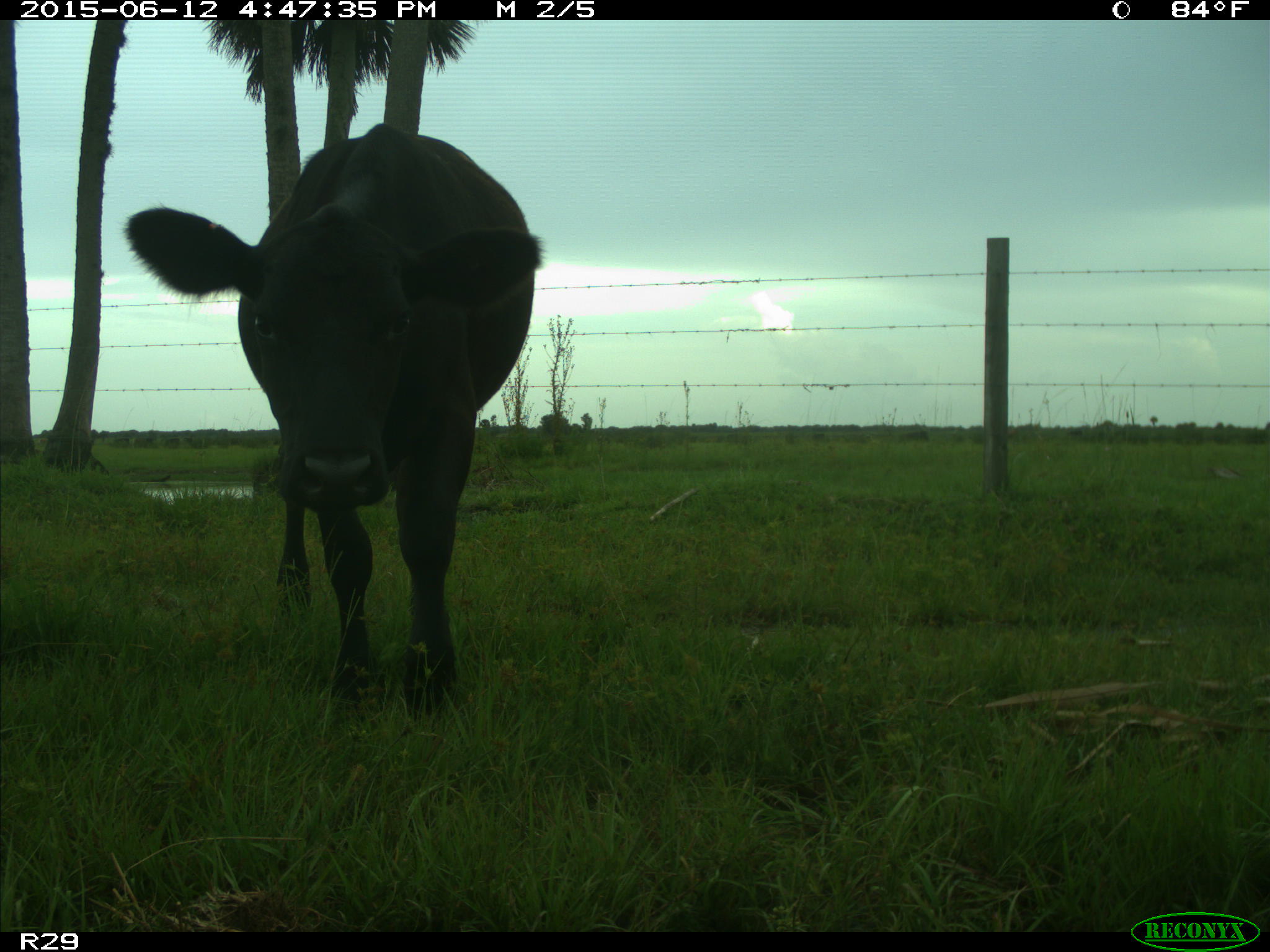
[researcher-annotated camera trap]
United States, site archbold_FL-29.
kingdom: Animalia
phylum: Chordata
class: Mammalia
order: Artiodactyla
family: Bovidae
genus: Bos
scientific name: Bos taurus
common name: domestic cow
Bos taurus (domestic cow).